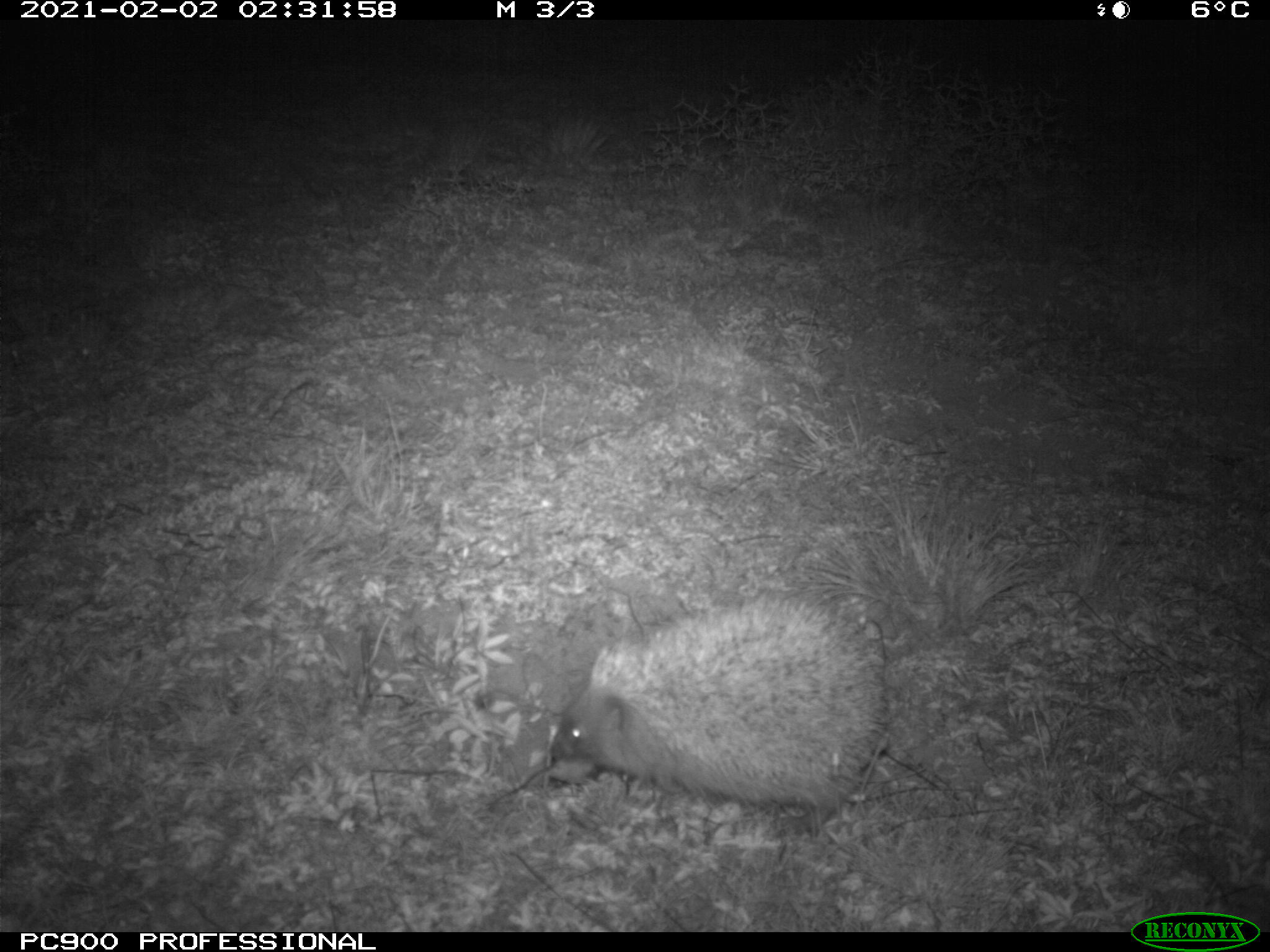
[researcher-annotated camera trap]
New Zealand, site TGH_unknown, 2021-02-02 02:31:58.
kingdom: Animalia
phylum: Chordata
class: Mammalia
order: Eulipotyphla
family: Erinaceidae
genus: Erinaceus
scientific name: Erinaceus europaeus europaeus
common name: european hedgehog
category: hedgehog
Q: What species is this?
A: Hedgehog (european hedgehog) (Erinaceus europaeus europaeus).